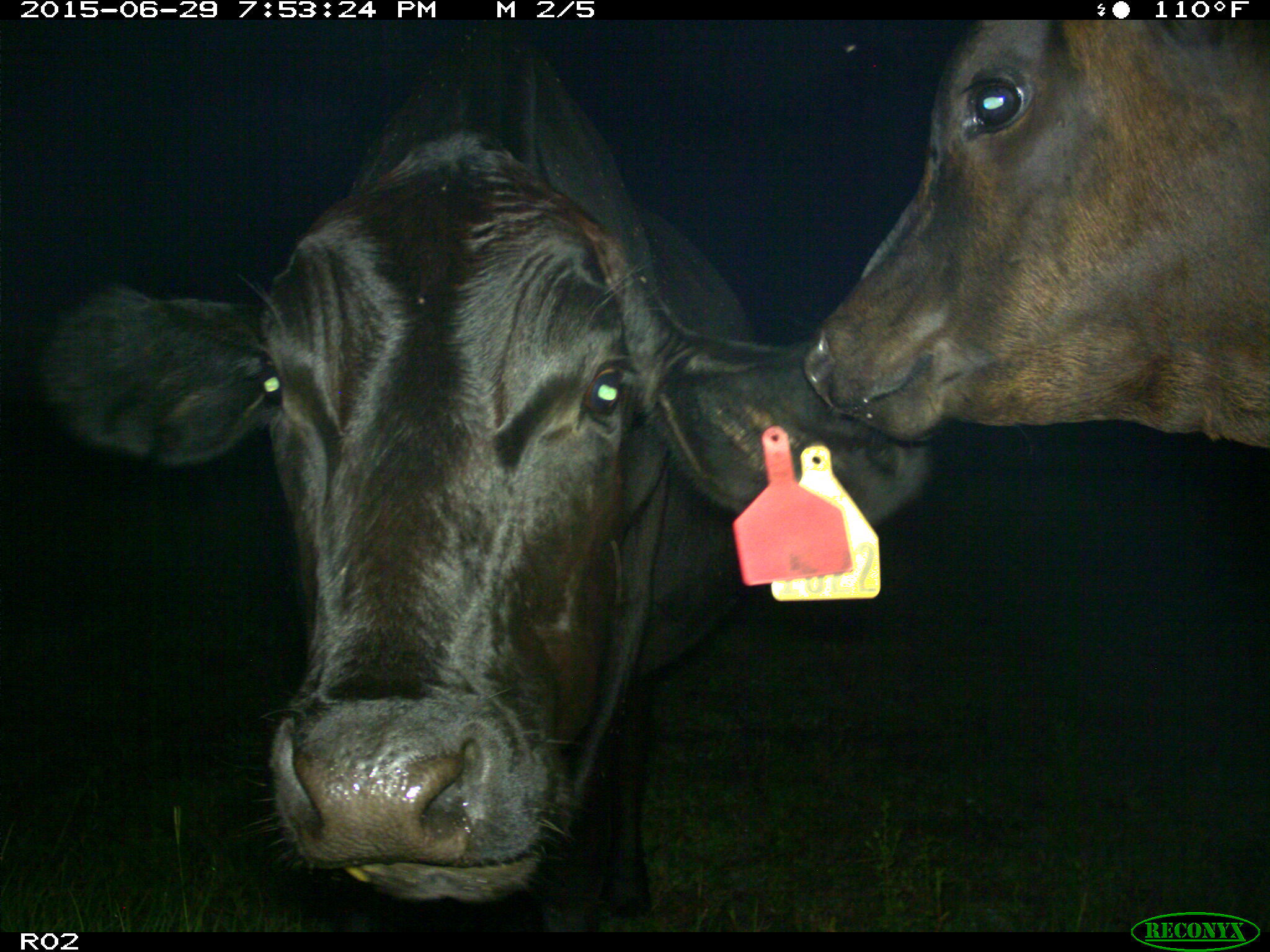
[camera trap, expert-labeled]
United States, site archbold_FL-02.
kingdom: Animalia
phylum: Chordata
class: Mammalia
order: Artiodactyla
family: Bovidae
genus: Bos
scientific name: Bos taurus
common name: domestic cow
Bos taurus (domestic cow).